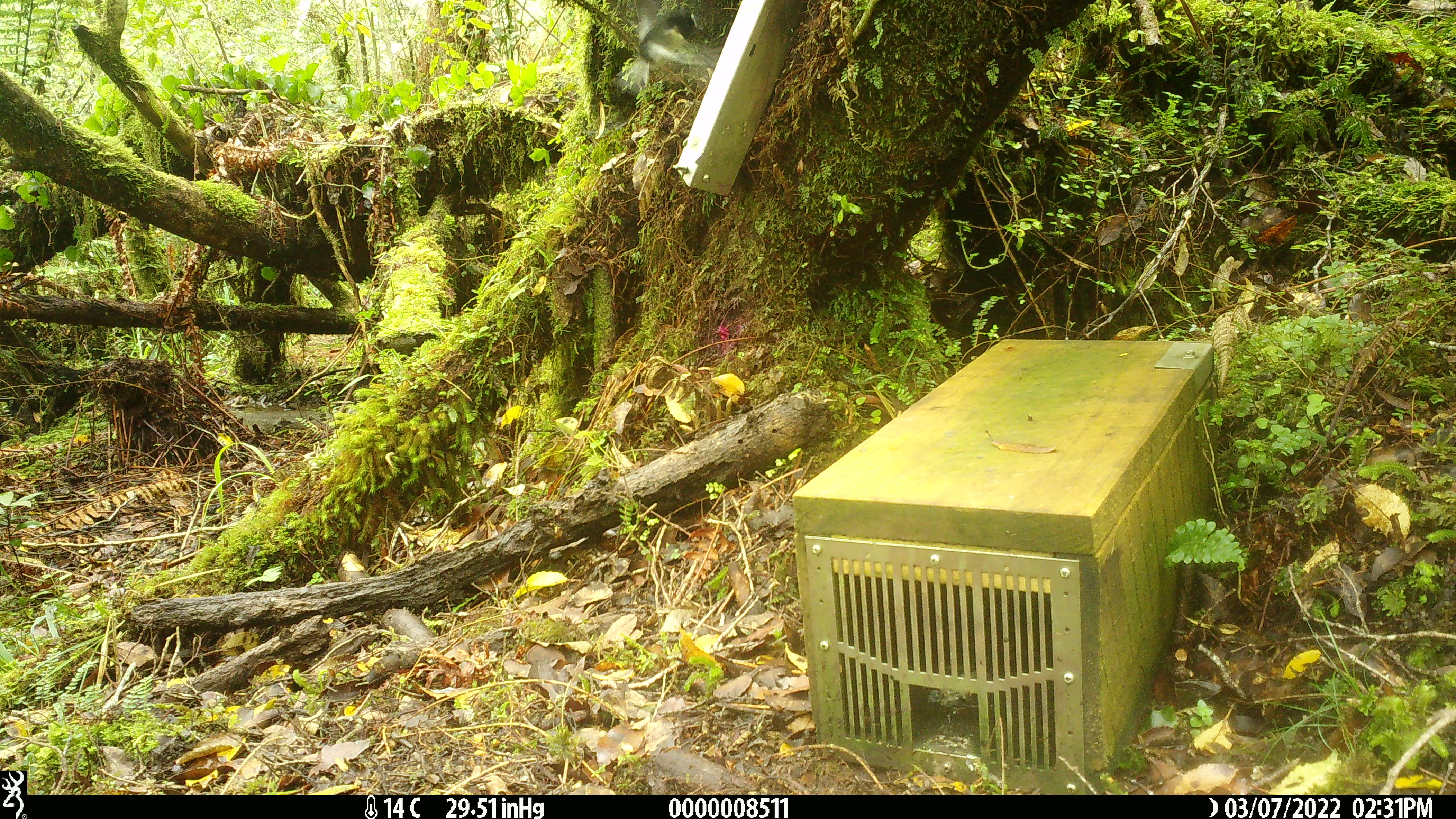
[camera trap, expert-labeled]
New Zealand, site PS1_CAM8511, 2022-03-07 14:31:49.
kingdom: Animalia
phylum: Chordata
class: Aves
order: Passeriformes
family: Petroicidae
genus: Petroica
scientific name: Petroica macrocephala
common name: tomtit